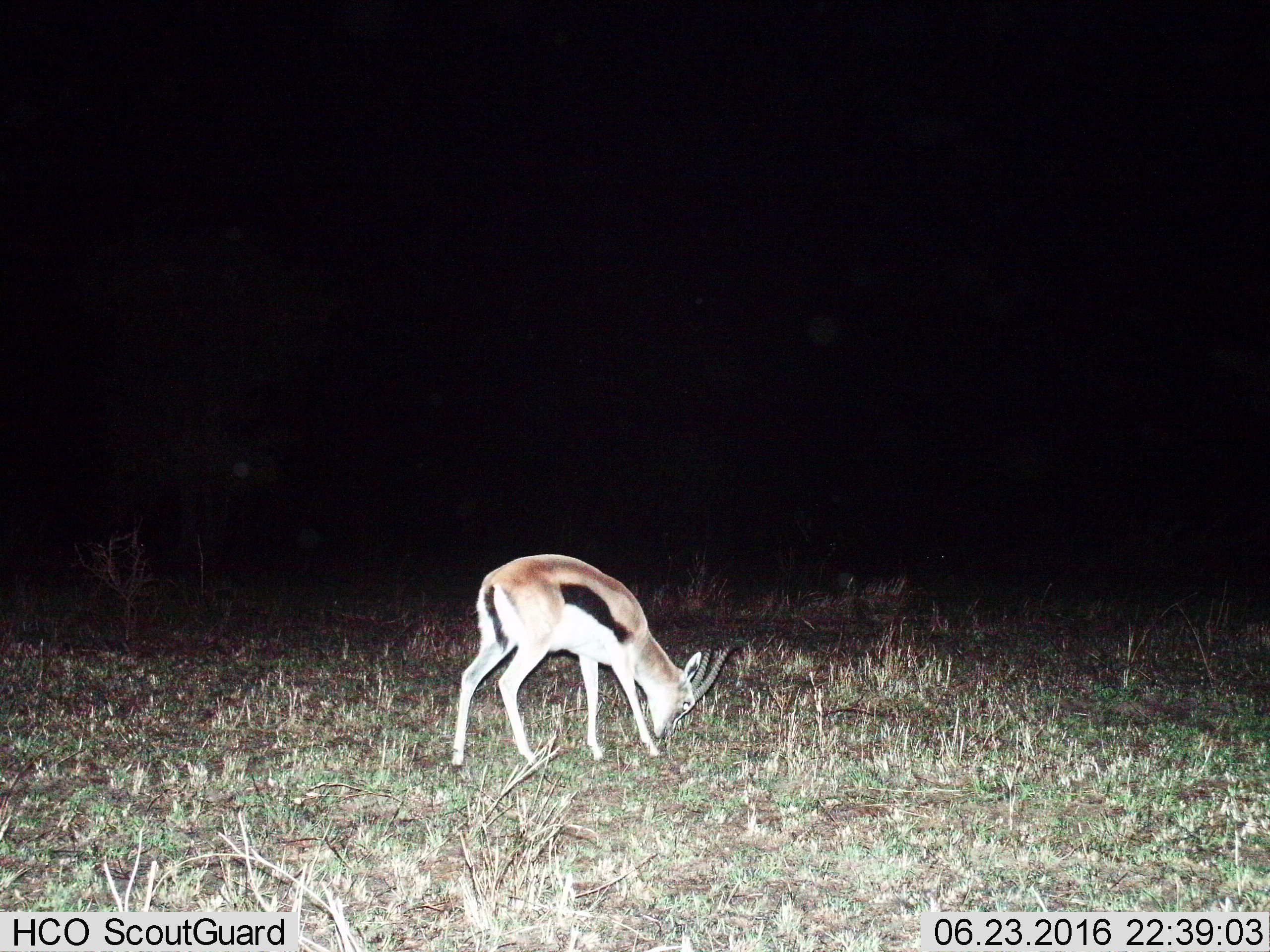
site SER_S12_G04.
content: unidentified animal